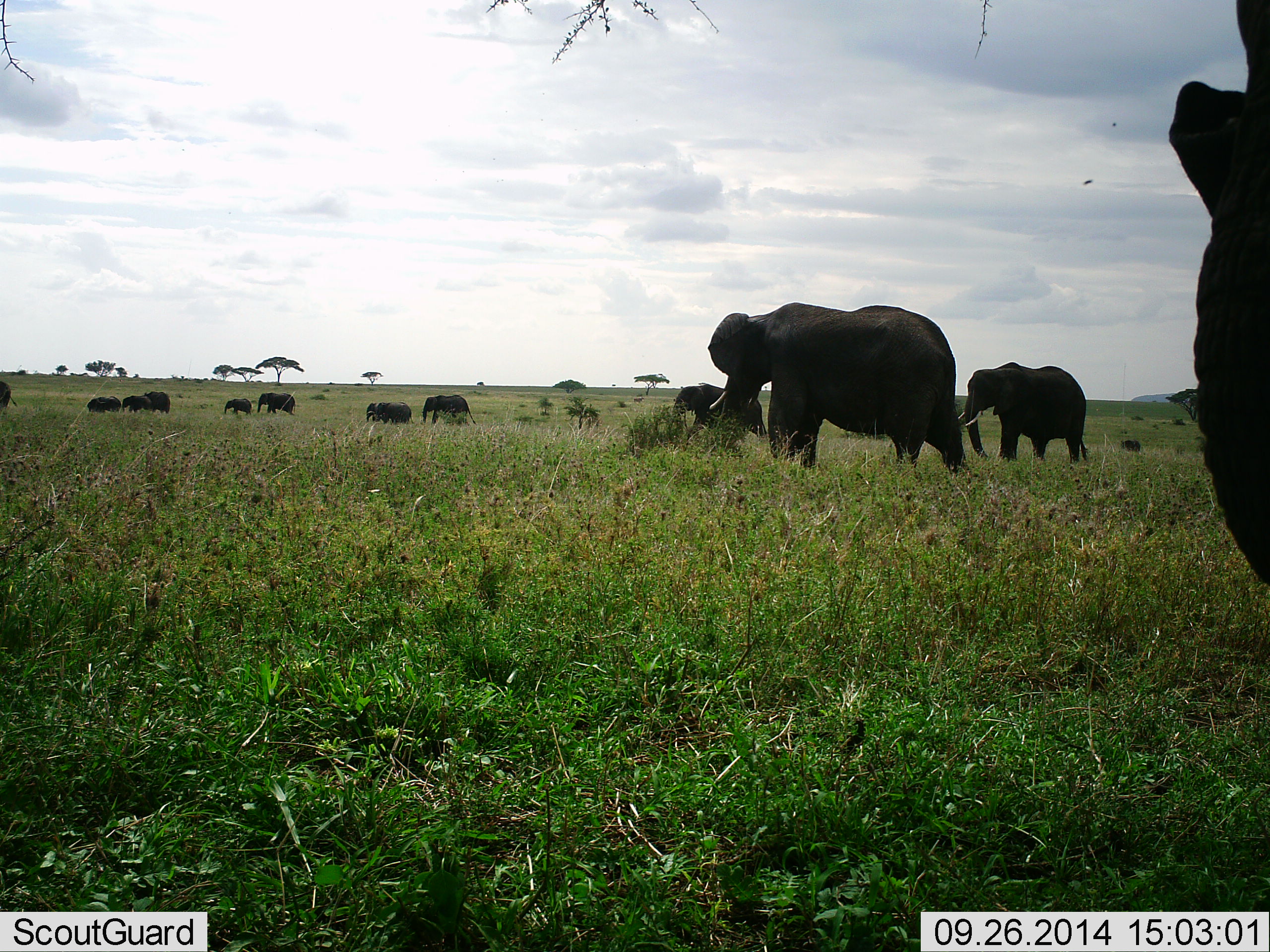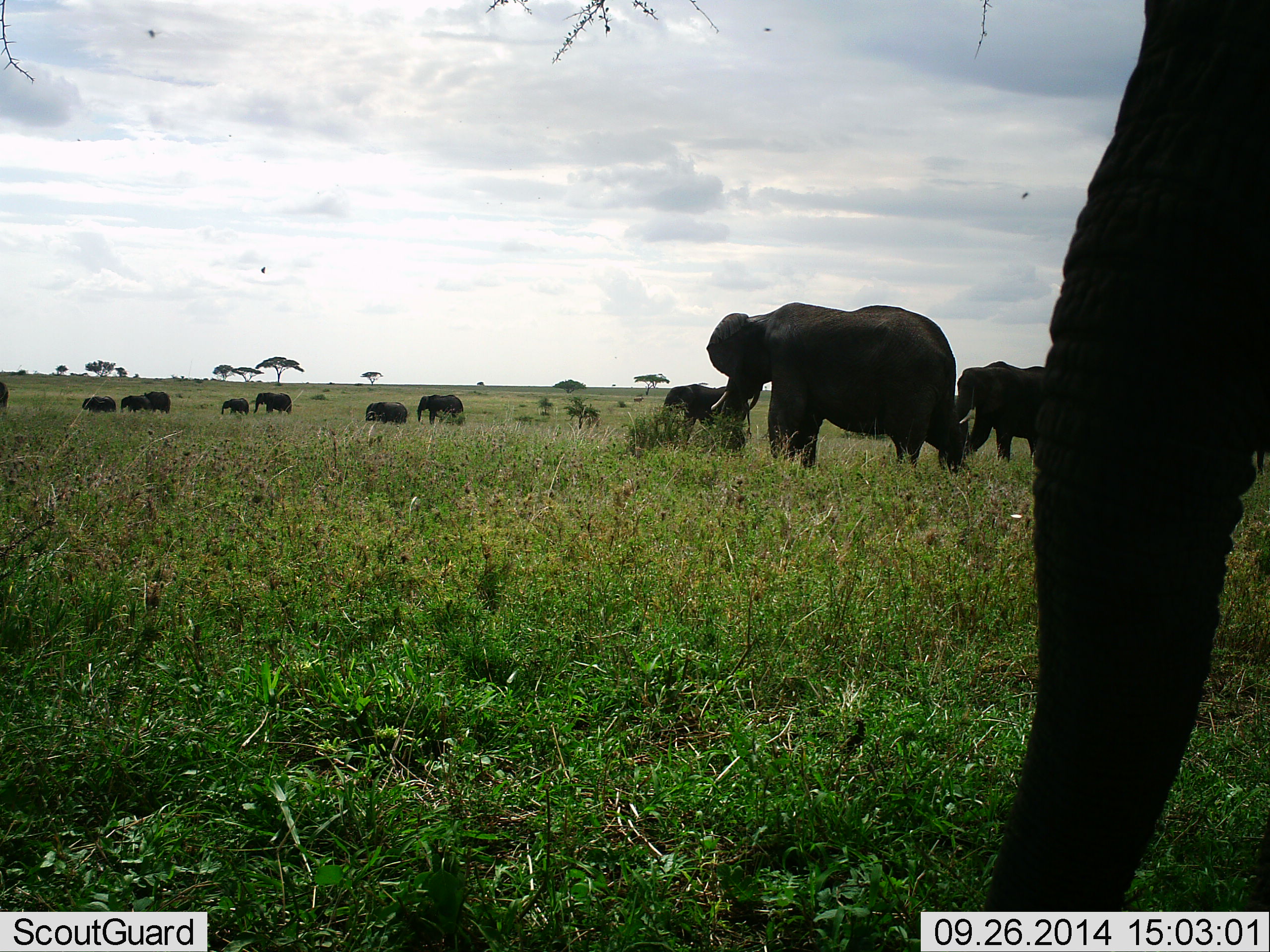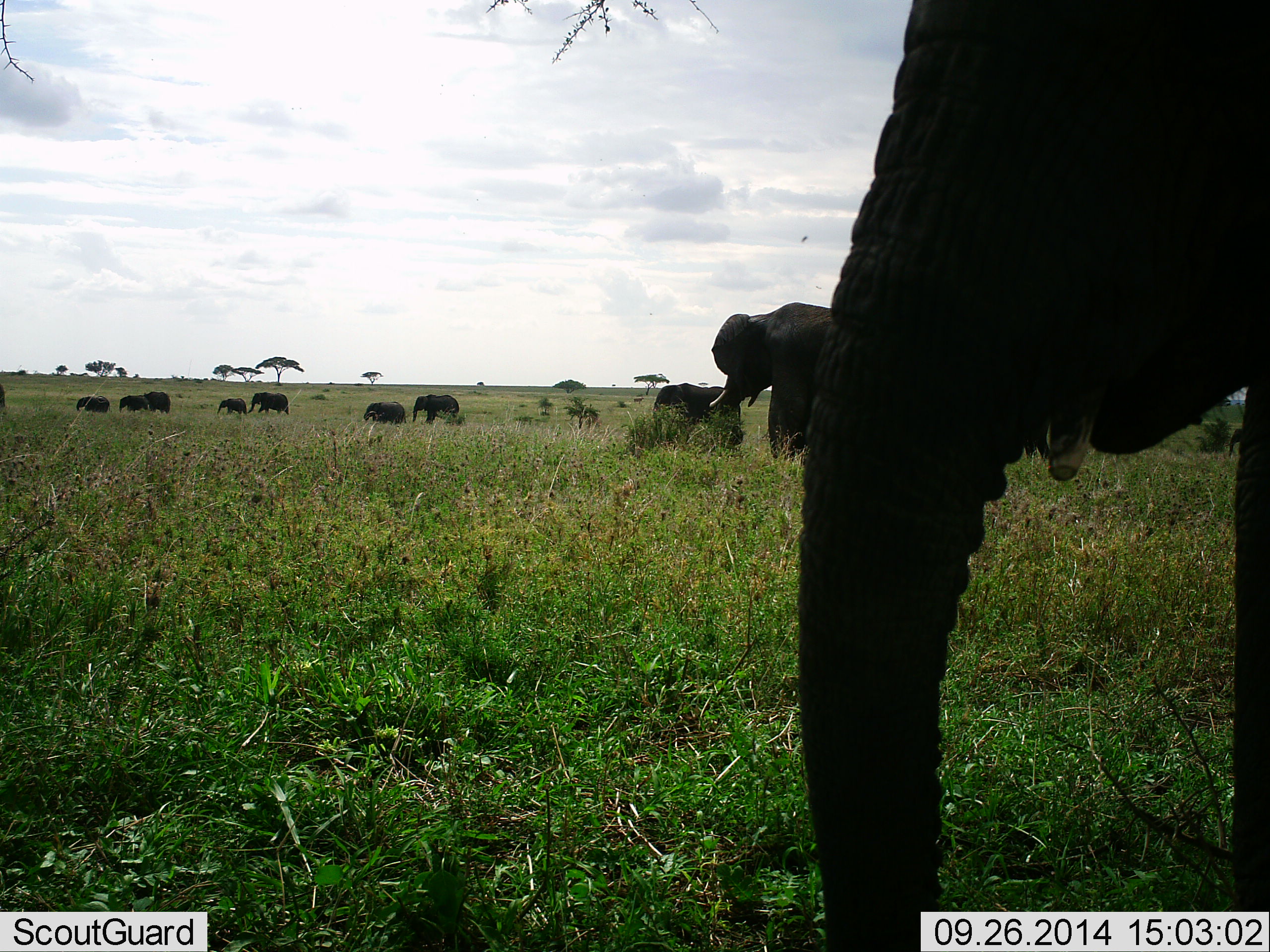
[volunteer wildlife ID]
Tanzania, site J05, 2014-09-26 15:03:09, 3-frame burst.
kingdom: Animalia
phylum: Chordata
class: Mammalia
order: Proboscidea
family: Elephantidae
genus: Loxodonta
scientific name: Loxodonta africana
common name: african bush elephant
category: elephant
Elephant (african bush elephant) (Loxodonta africana), count 11-50. Behavior (volunteer vote fractions): standing 50%, resting 0%, moving 100%, interacting 0%. Young present (vote fraction): 30%. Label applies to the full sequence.